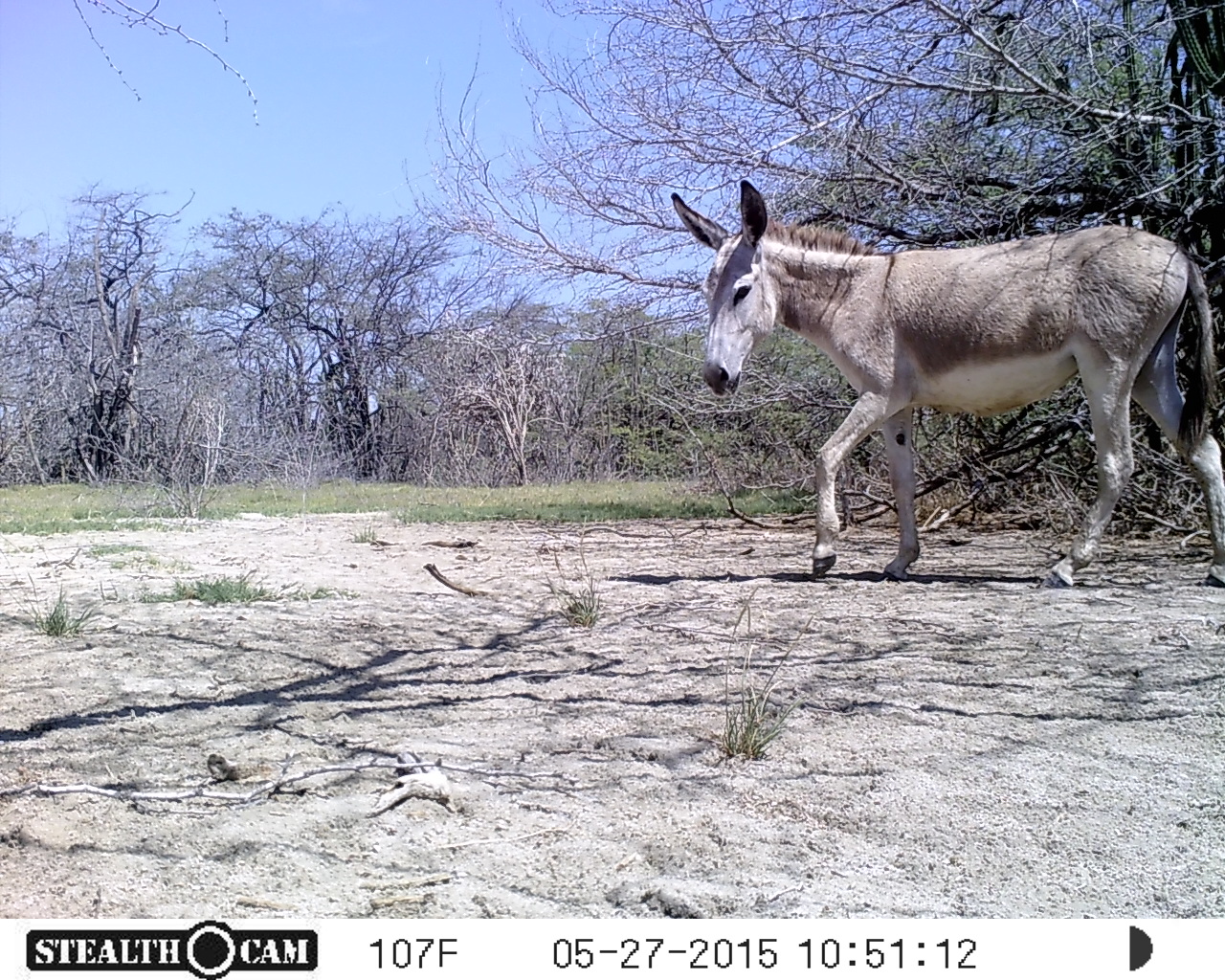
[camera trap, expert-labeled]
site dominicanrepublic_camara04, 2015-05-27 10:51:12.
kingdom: Animalia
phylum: Chordata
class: Mammalia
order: Perissodactyla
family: Equidae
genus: Equus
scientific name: Equus asinus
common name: donkey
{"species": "donkey (Equus asinus)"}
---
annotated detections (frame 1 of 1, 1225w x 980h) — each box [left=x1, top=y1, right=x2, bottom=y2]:
donkey: [left=662, top=176, right=1225, bottom=583]